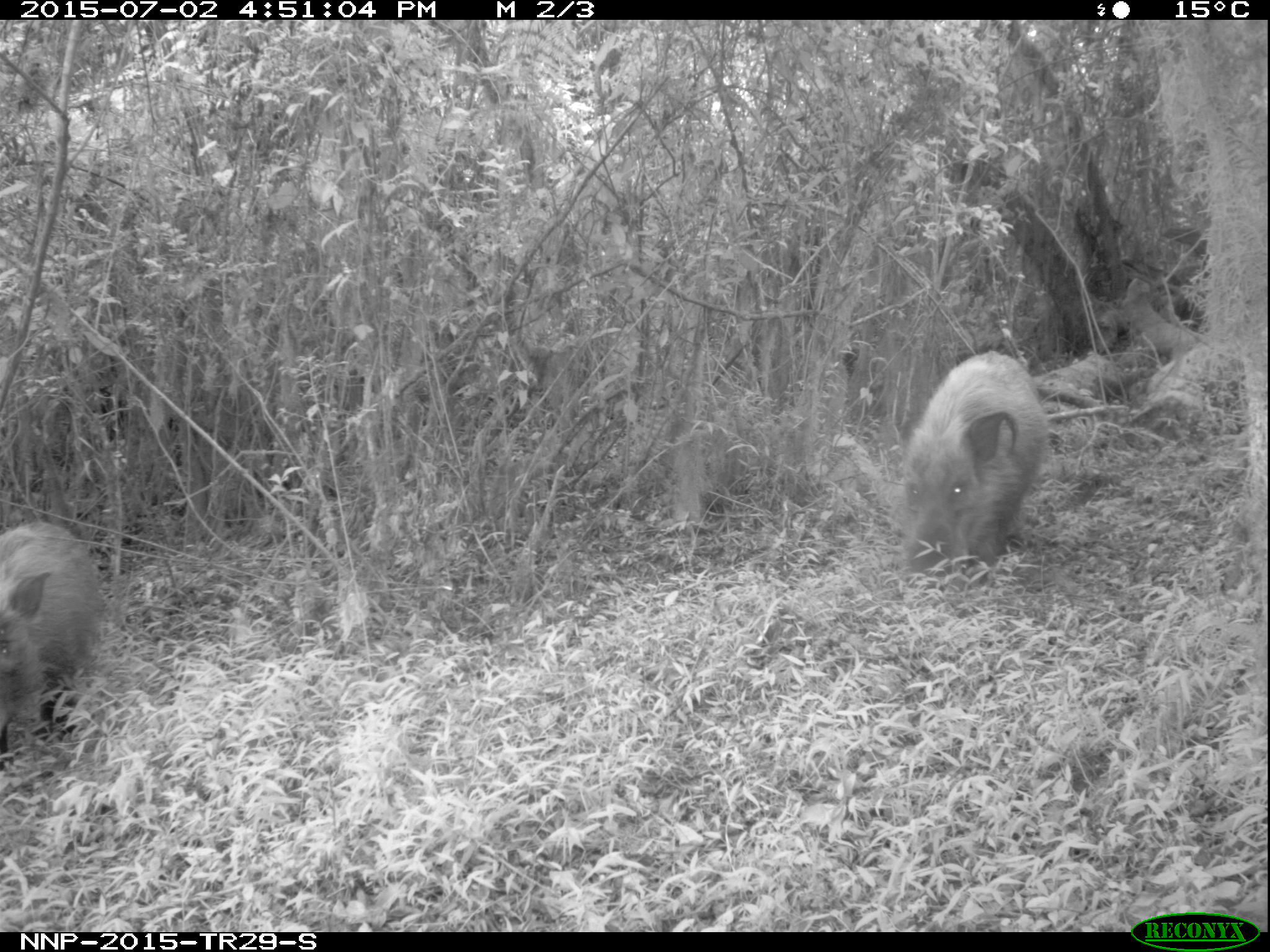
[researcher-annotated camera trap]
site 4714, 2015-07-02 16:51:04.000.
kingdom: Animalia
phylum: Chordata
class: Mammalia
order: Artiodactyla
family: Suidae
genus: Potamochoerus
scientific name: Potamochoerus larvatus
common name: bushpig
Potamochoerus larvatus (bushpig), count 2.